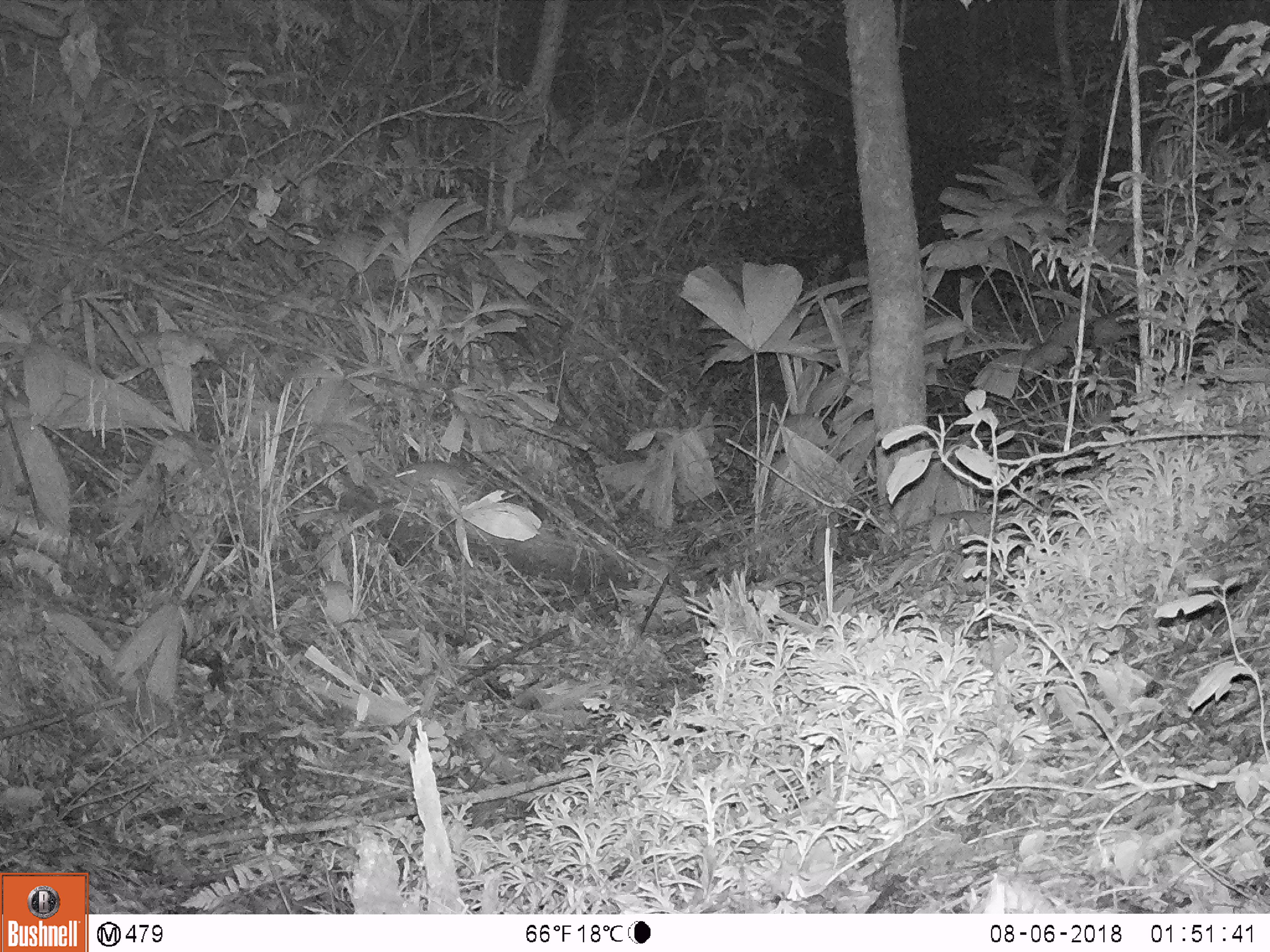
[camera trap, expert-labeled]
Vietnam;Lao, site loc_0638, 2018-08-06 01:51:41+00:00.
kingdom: Animalia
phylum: Chordata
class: Mammalia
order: Rodentia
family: Muridae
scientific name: Muridae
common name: old-world mice and rats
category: unidentified murid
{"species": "unidentified murid (old-world mice and rats) (Muridae)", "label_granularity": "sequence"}